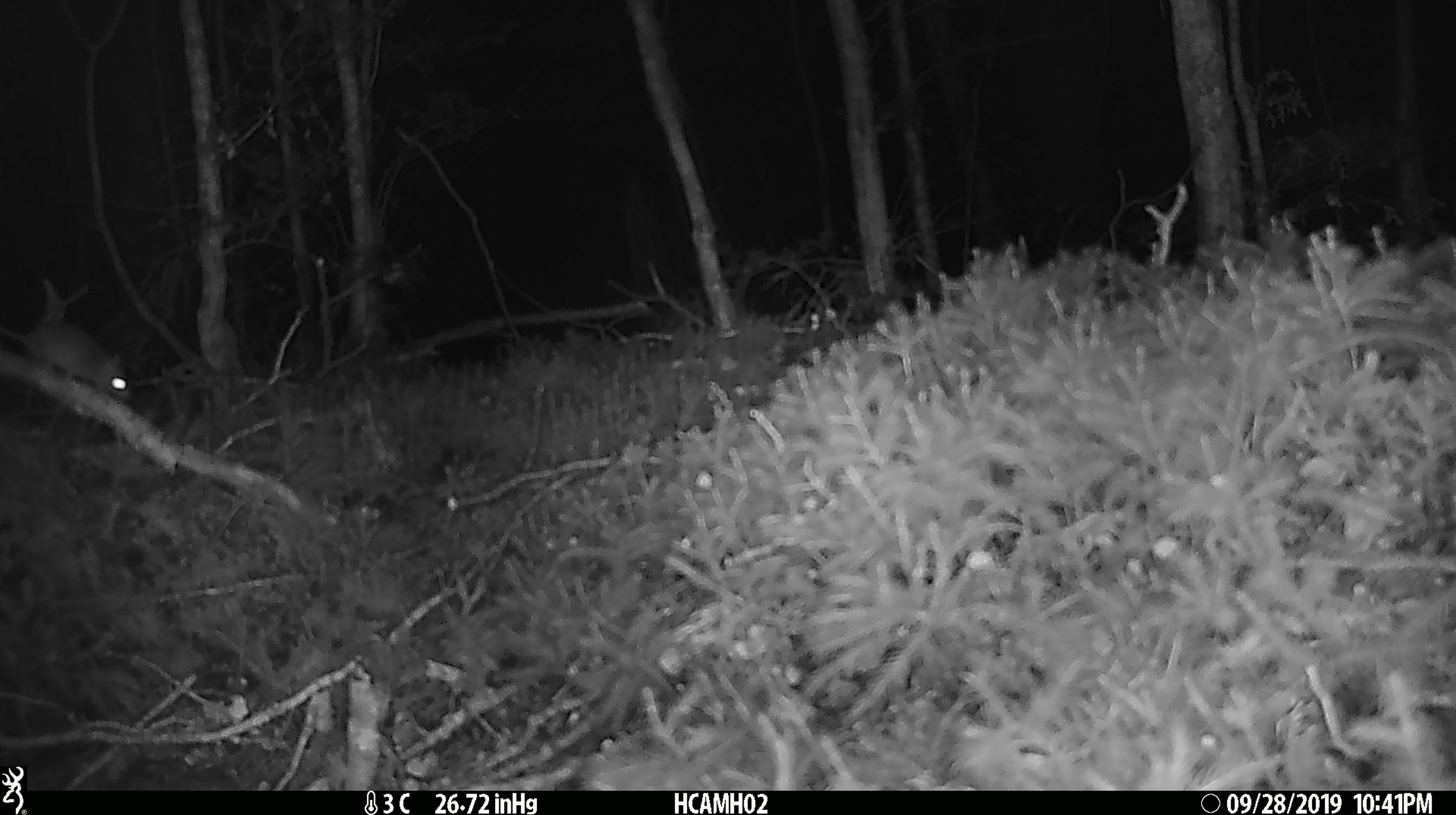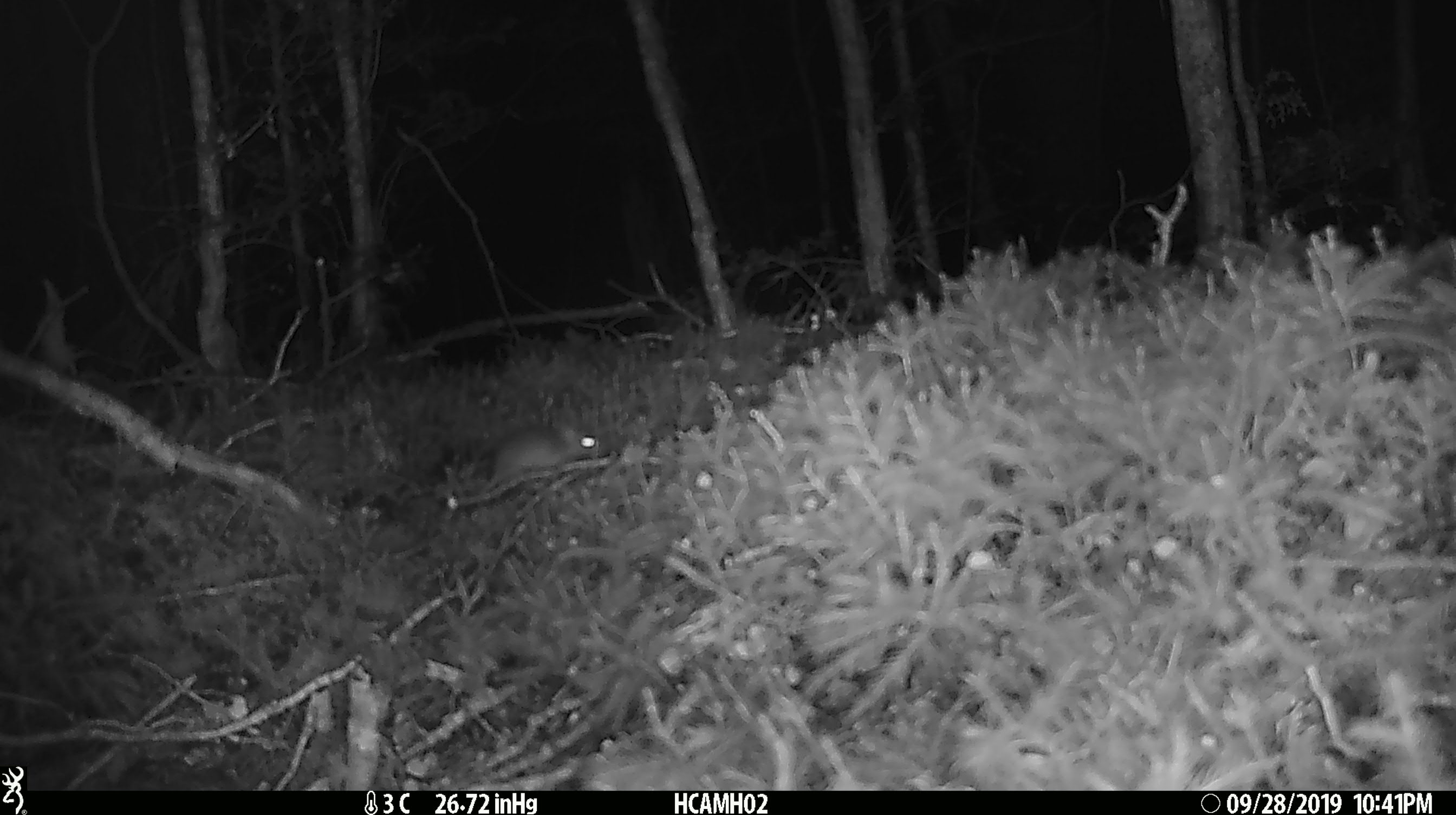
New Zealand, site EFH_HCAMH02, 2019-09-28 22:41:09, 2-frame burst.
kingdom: Animalia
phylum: Chordata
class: Mammalia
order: Rodentia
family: Muridae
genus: Mus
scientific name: Mus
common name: mouse